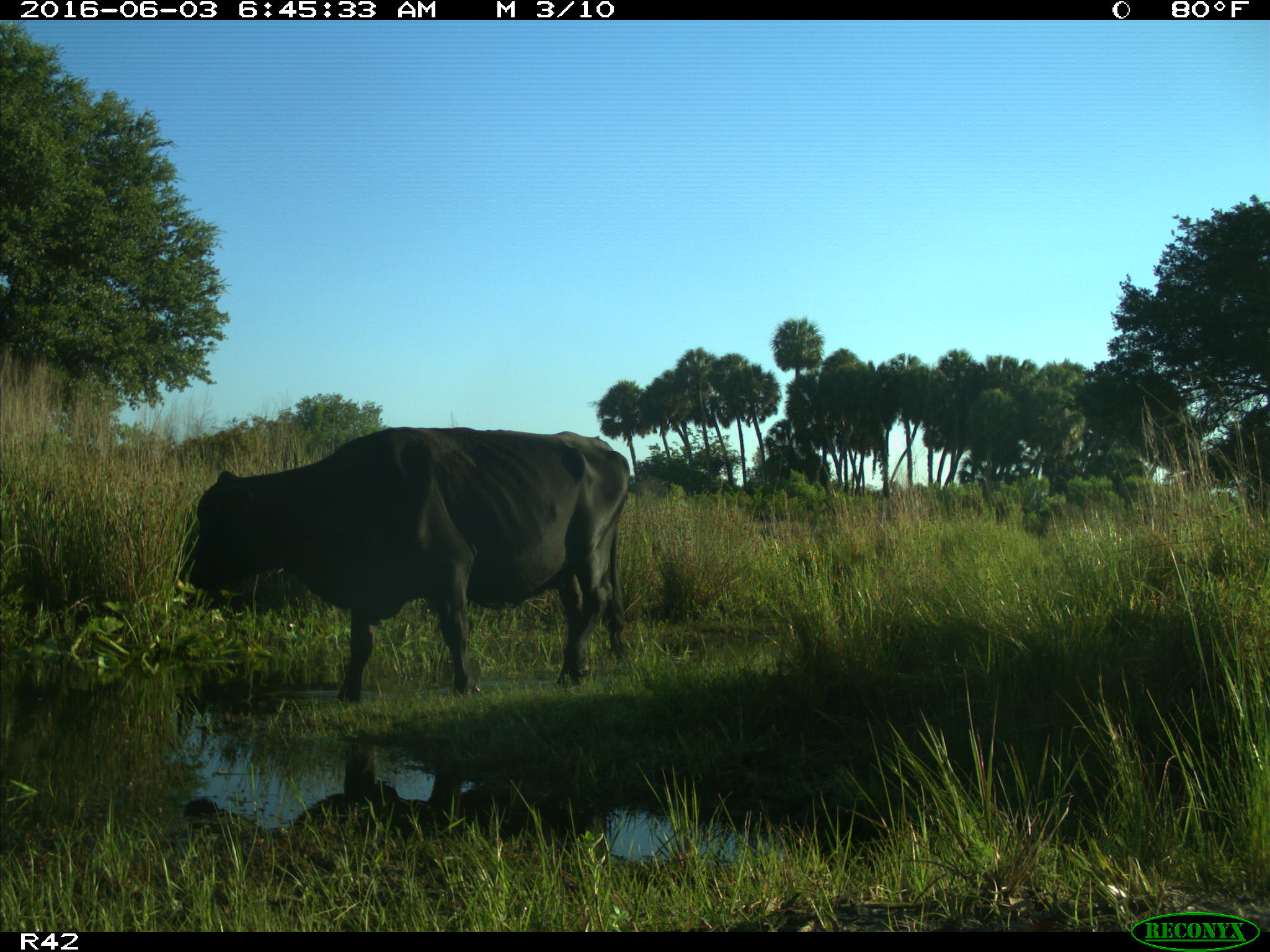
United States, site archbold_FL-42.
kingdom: Animalia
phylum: Chordata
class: Mammalia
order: Artiodactyla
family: Bovidae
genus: Bos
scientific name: Bos taurus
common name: domestic cow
Bos taurus (domestic cow).